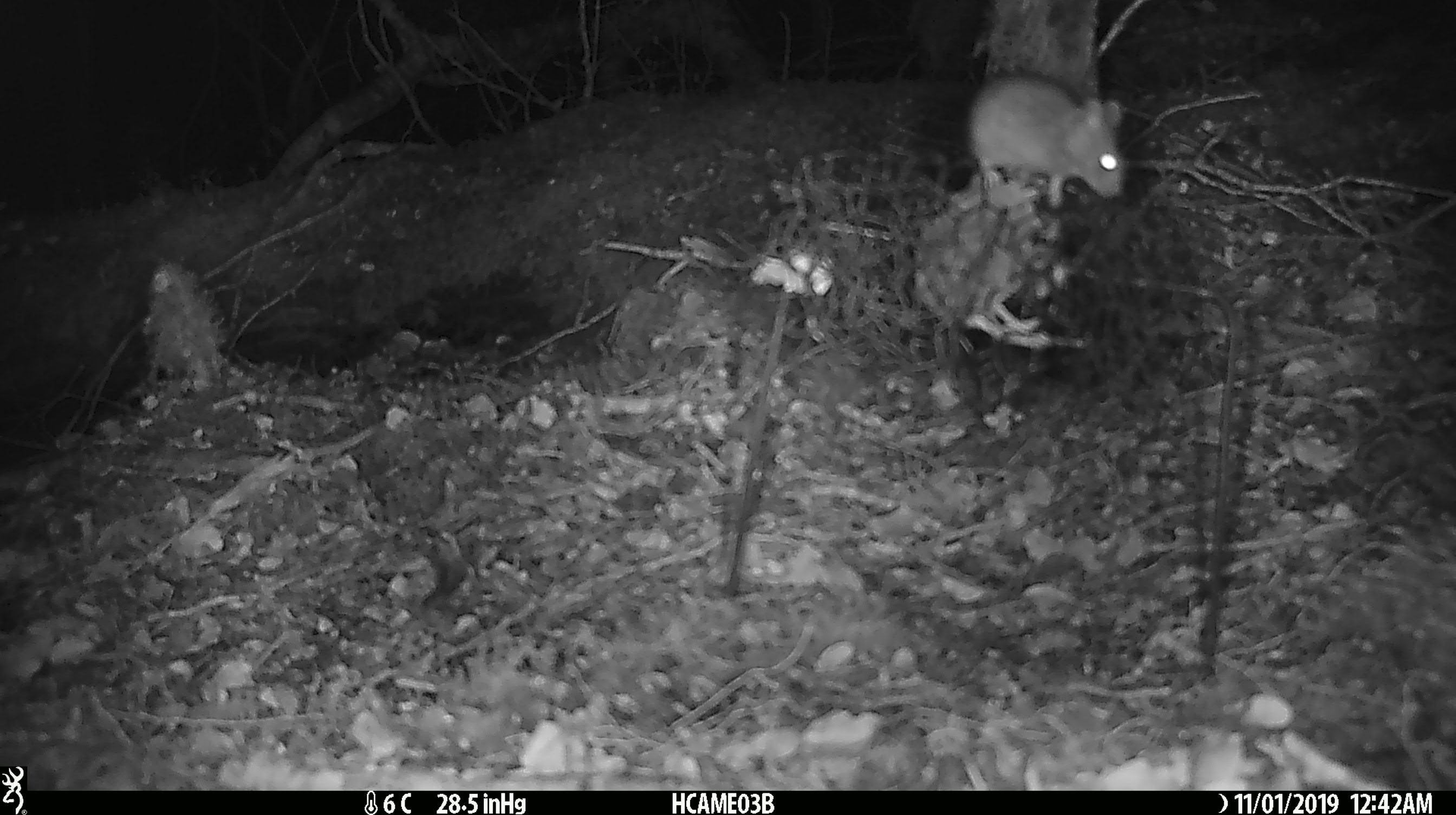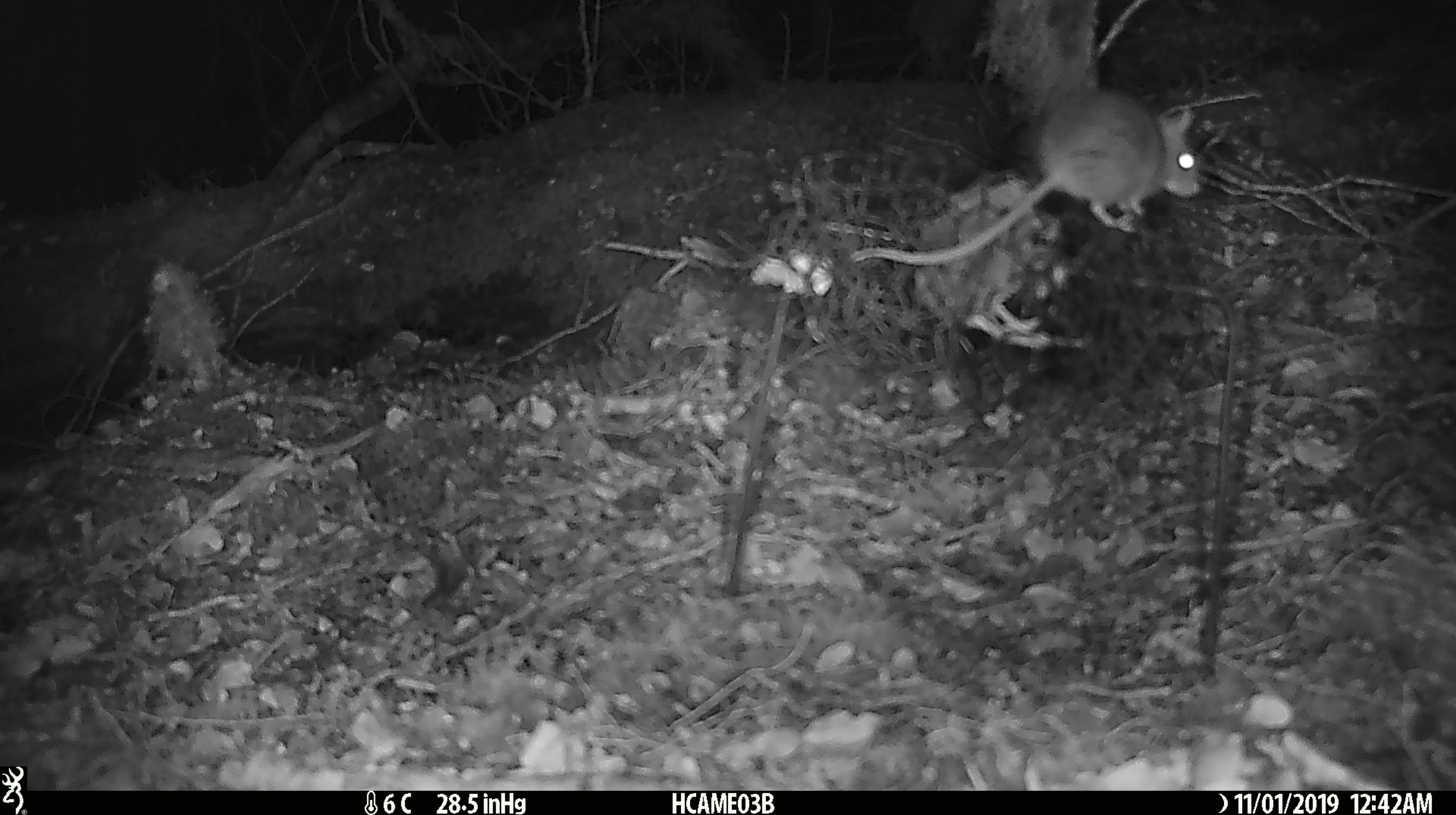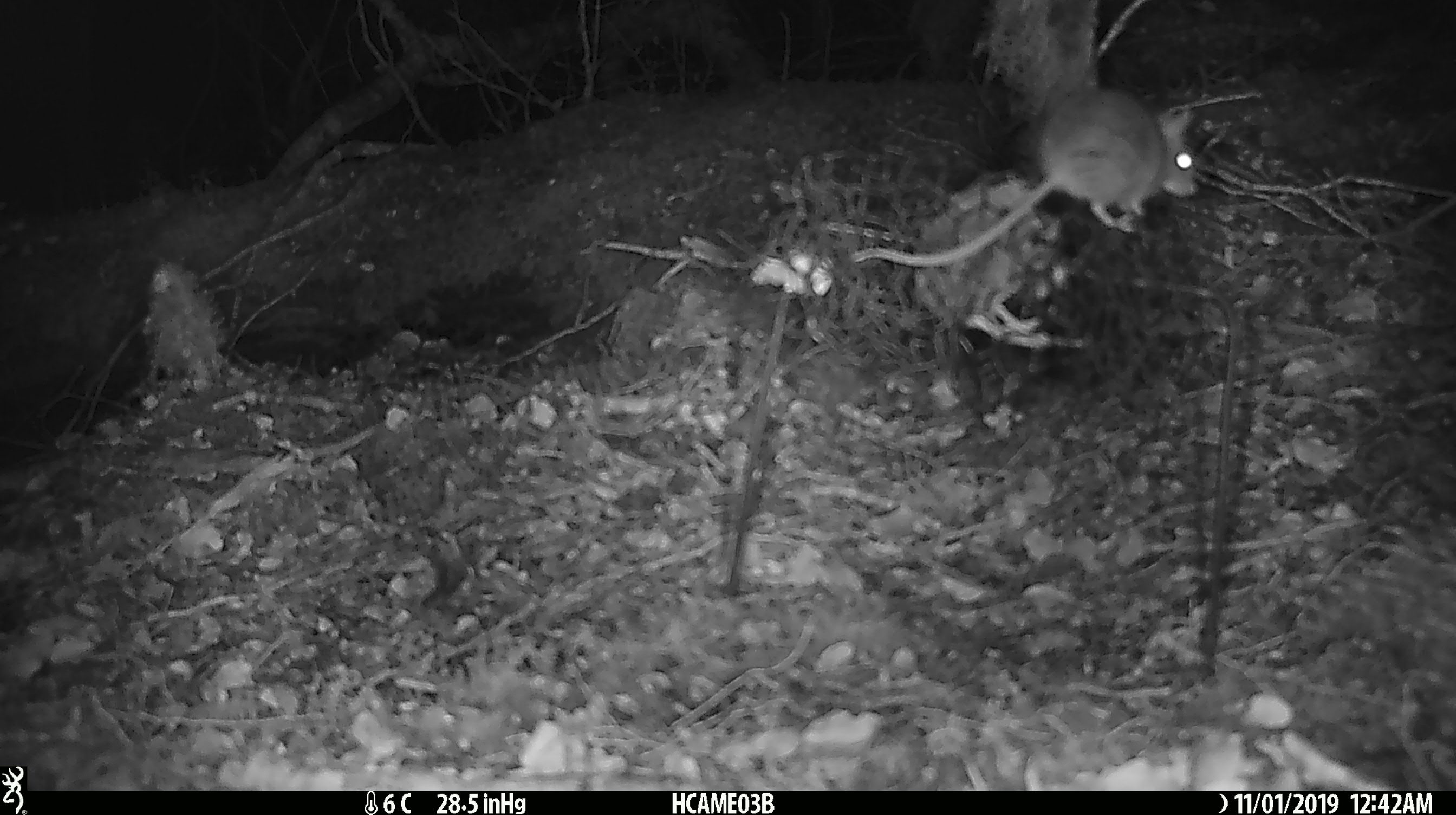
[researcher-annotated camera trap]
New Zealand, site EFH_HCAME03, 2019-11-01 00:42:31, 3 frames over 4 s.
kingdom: Animalia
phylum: Chordata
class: Mammalia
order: Rodentia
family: Muridae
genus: Mus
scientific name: Mus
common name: mouse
Mouse (Mus).